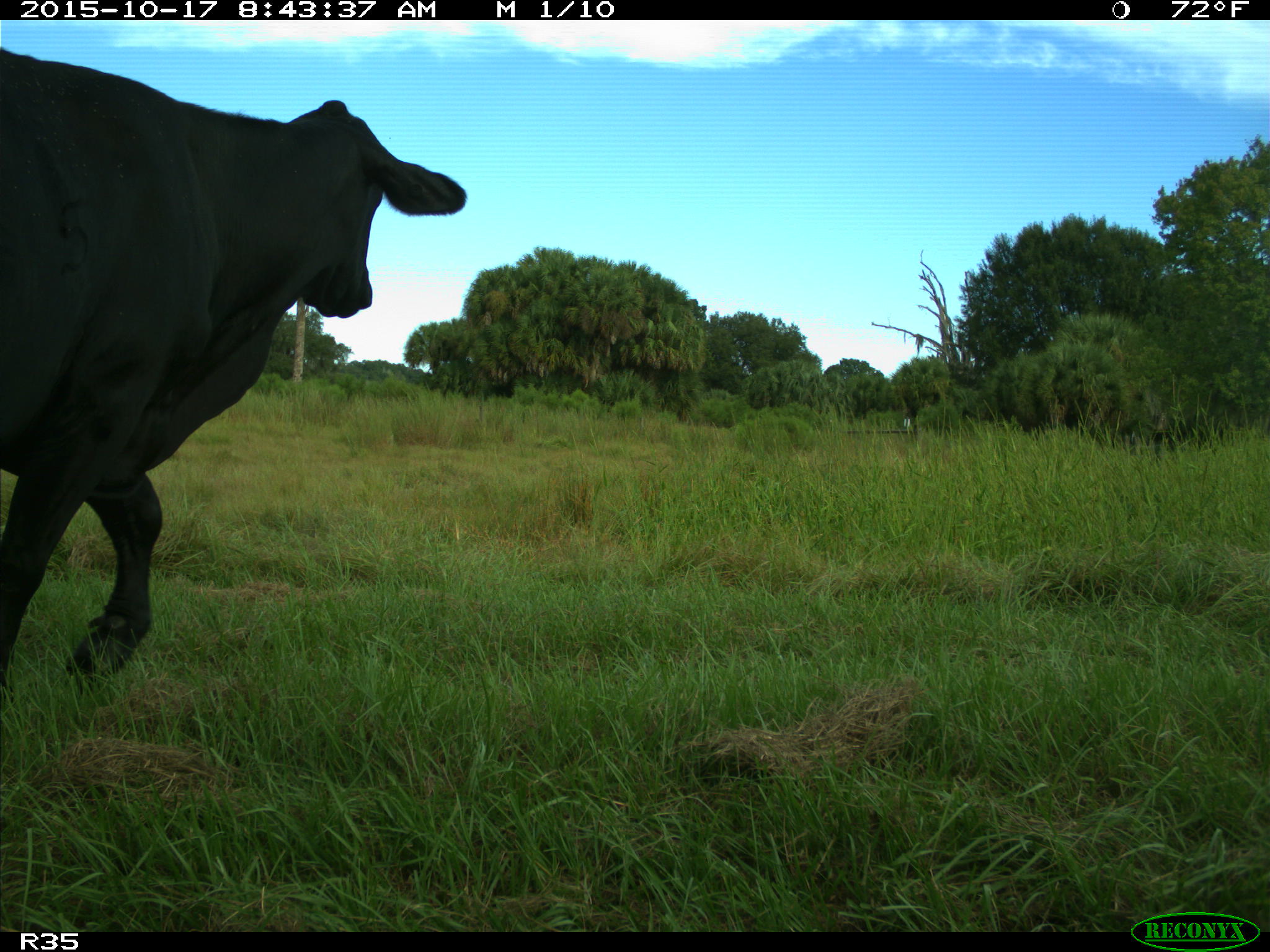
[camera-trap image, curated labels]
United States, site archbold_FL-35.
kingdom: Animalia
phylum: Chordata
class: Mammalia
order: Artiodactyla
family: Bovidae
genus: Bos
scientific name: Bos taurus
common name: domestic cow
Bos taurus (domestic cow).